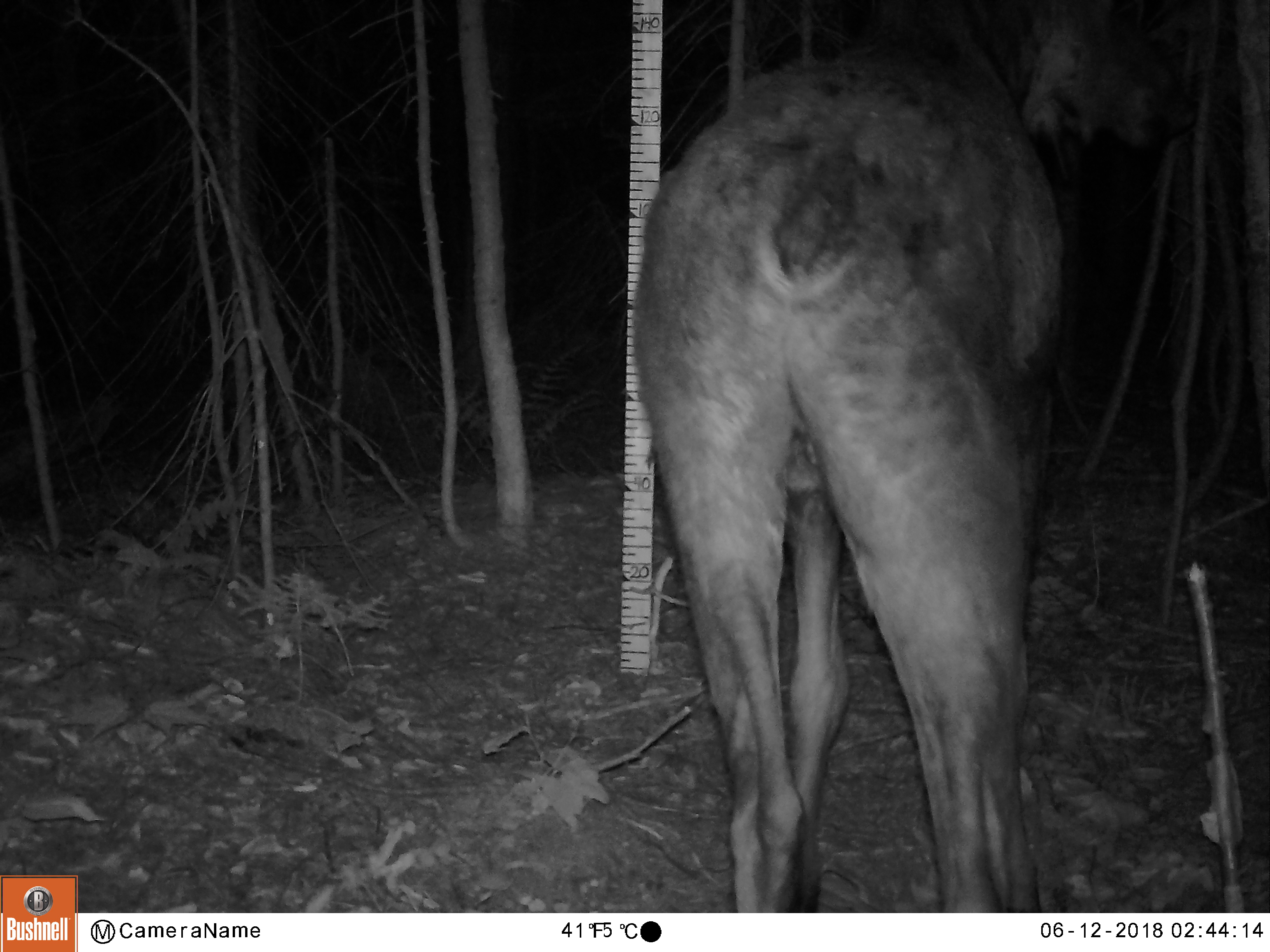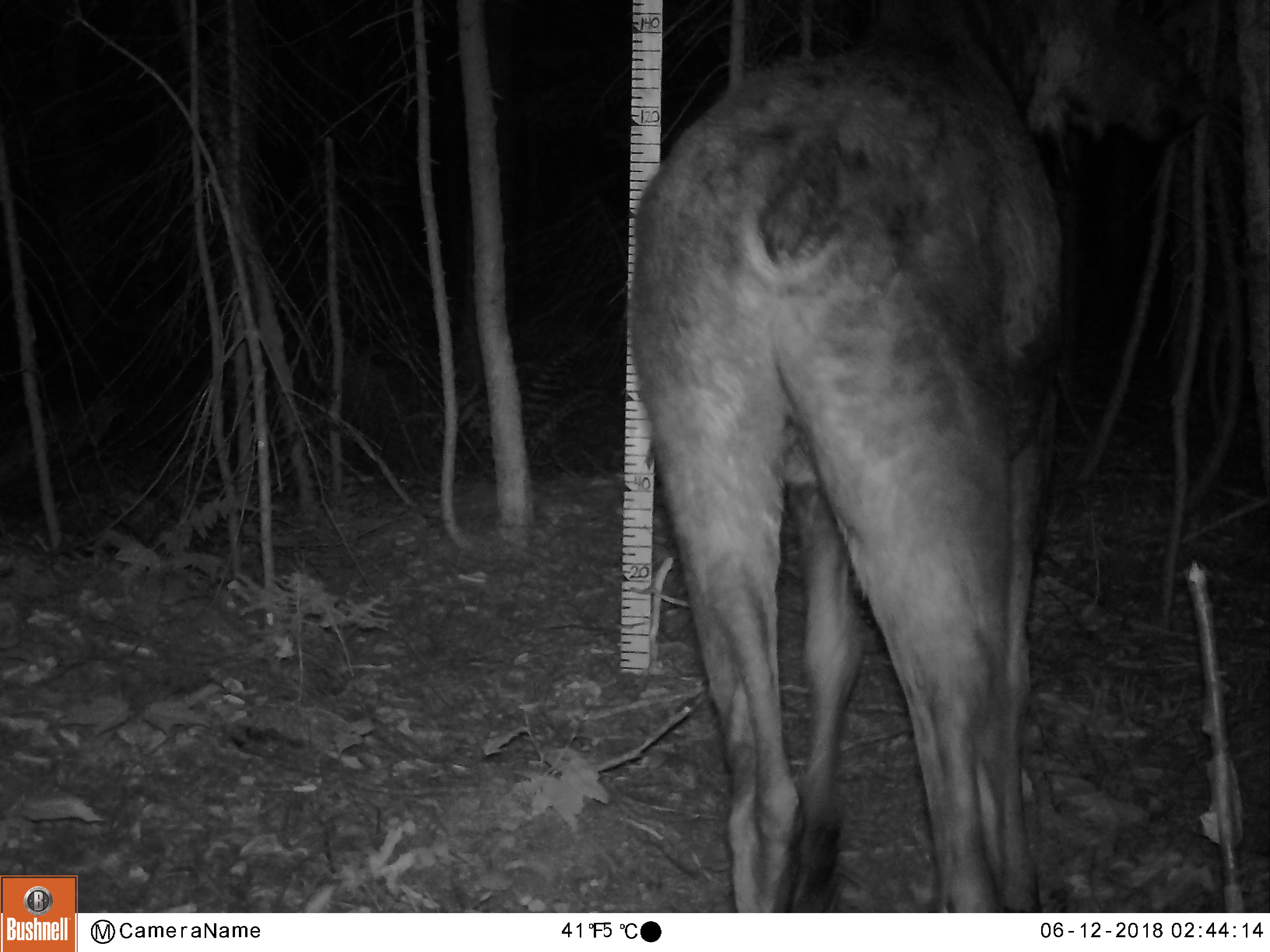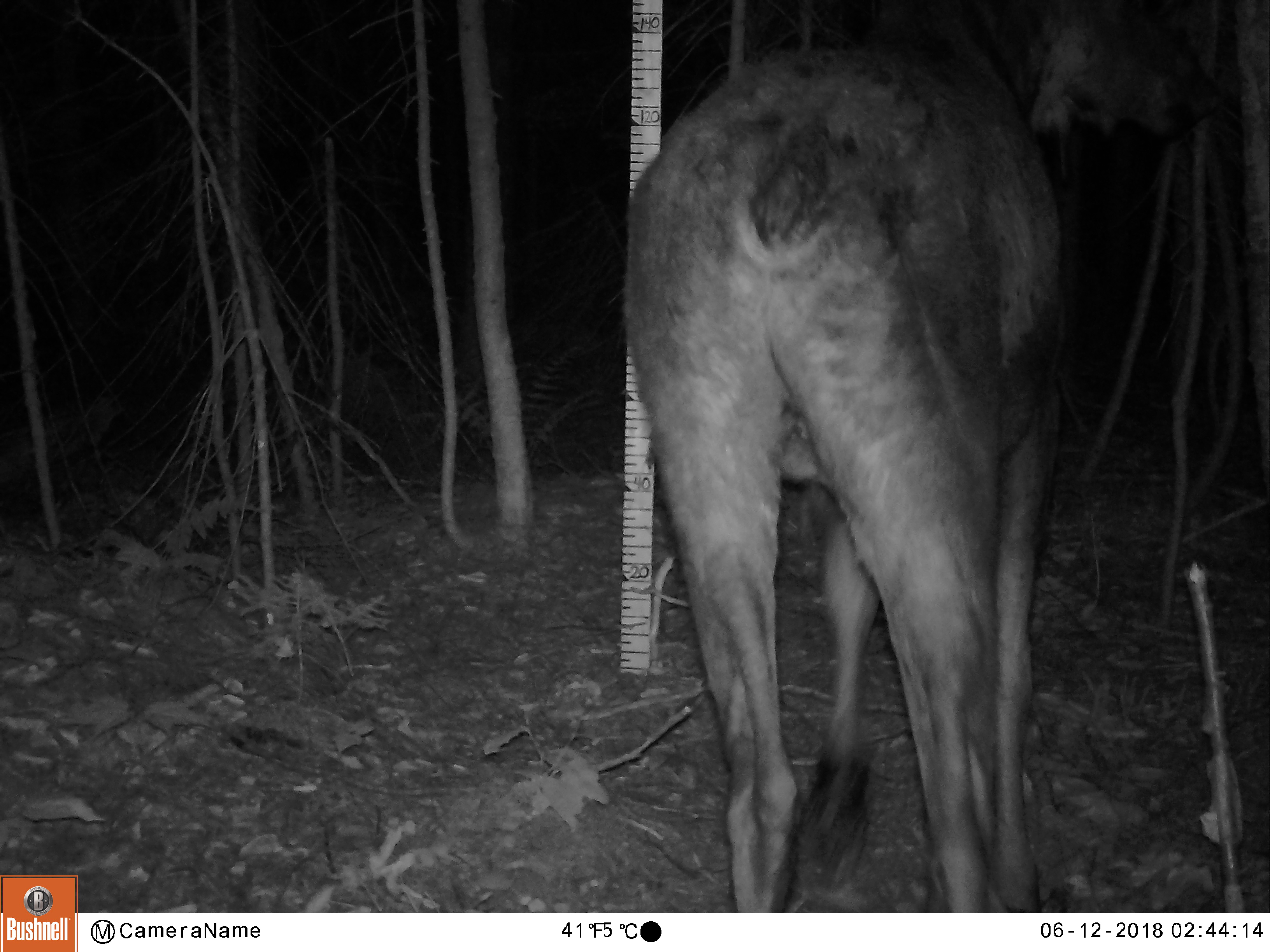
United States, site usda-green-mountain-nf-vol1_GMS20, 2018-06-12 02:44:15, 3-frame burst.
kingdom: Animalia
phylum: Chordata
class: Mammalia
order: Artiodactyla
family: Cervidae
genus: Alces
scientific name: Alces alces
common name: moose